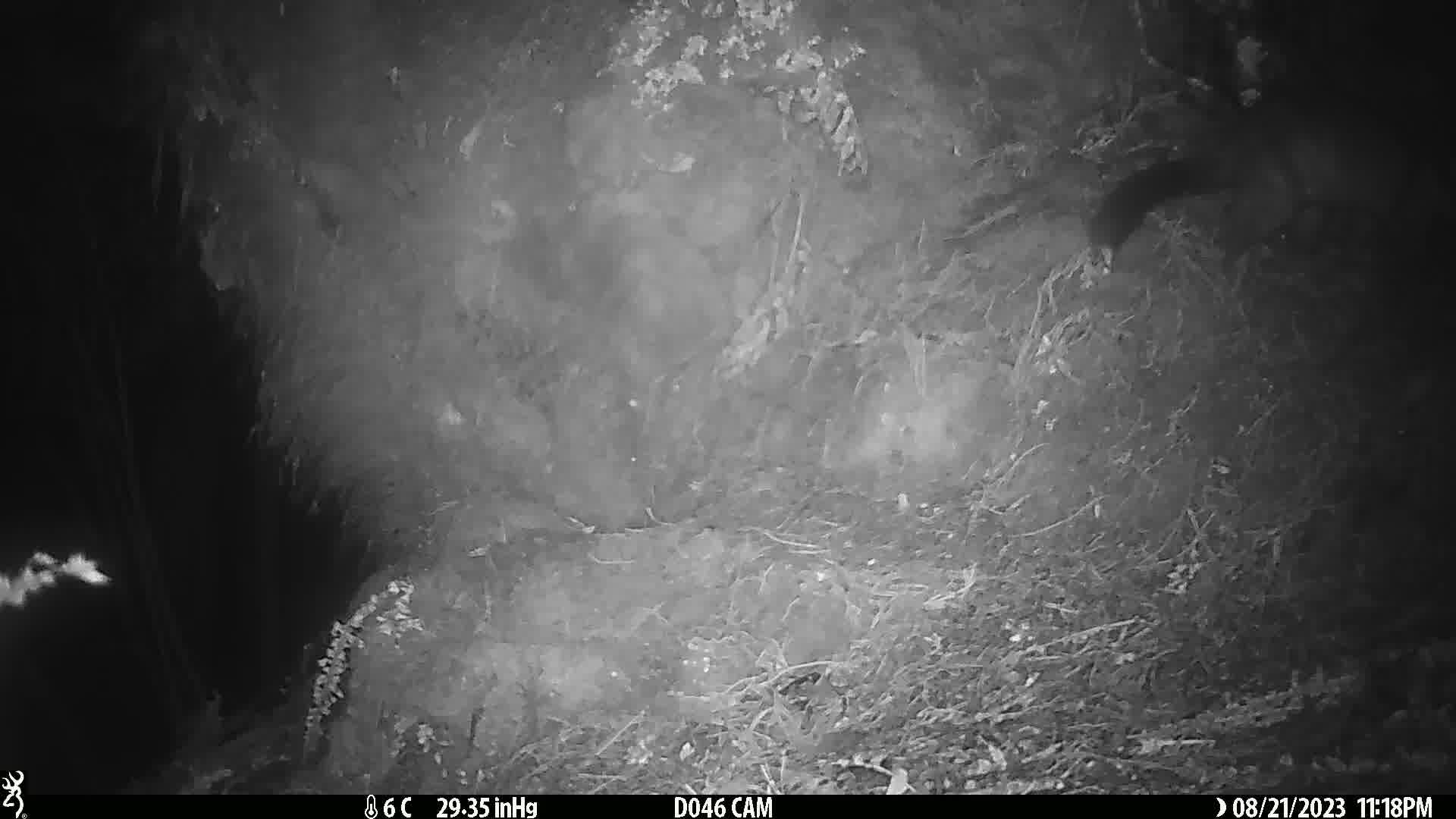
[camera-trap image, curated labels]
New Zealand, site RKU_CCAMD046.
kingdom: Animalia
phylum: Chordata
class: Mammalia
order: Diprotodontia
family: Phalangeridae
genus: Trichosurus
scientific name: Trichosurus vulpecula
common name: common brushtail possum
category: possum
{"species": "possum (common brushtail possum) (Trichosurus vulpecula)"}